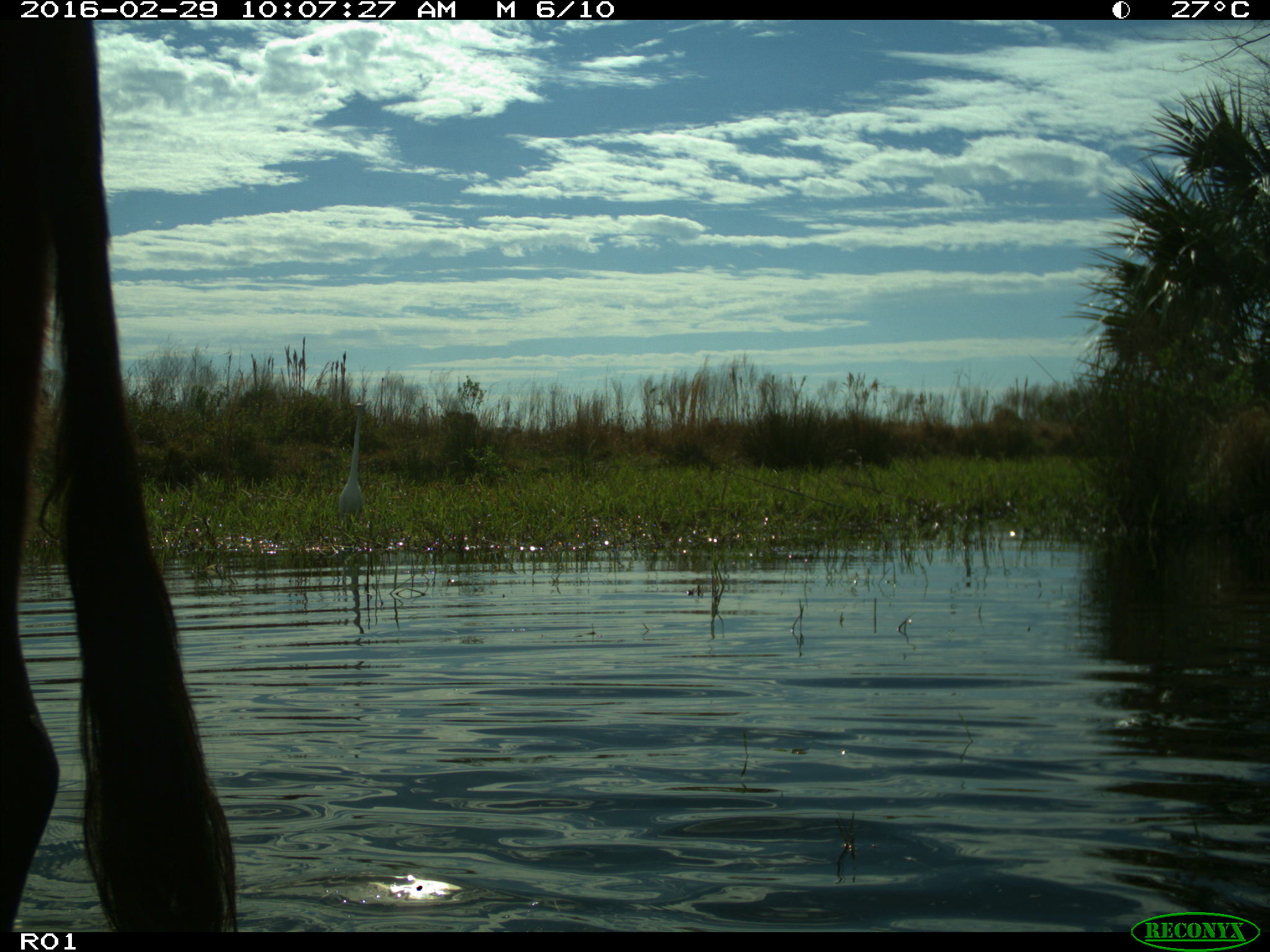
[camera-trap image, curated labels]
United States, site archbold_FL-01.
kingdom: Animalia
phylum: Chordata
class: Mammalia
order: Artiodactyla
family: Bovidae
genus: Bos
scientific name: Bos taurus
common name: domestic cow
Bos taurus (domestic cow).